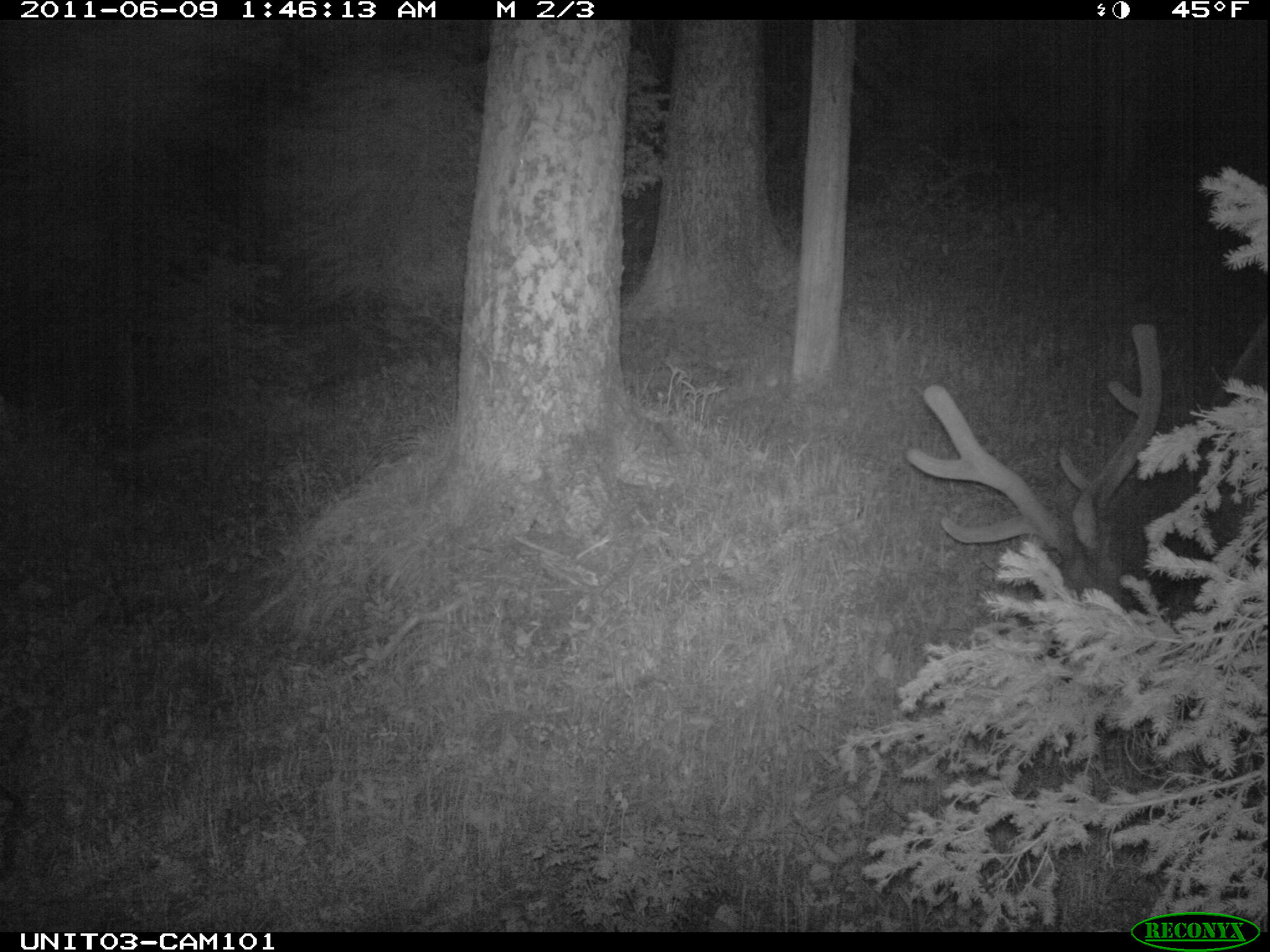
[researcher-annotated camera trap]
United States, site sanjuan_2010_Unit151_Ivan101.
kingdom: Animalia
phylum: Chordata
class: Mammalia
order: Artiodactyla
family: Cervidae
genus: Cervus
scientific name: Cervus elaphus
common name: red deer